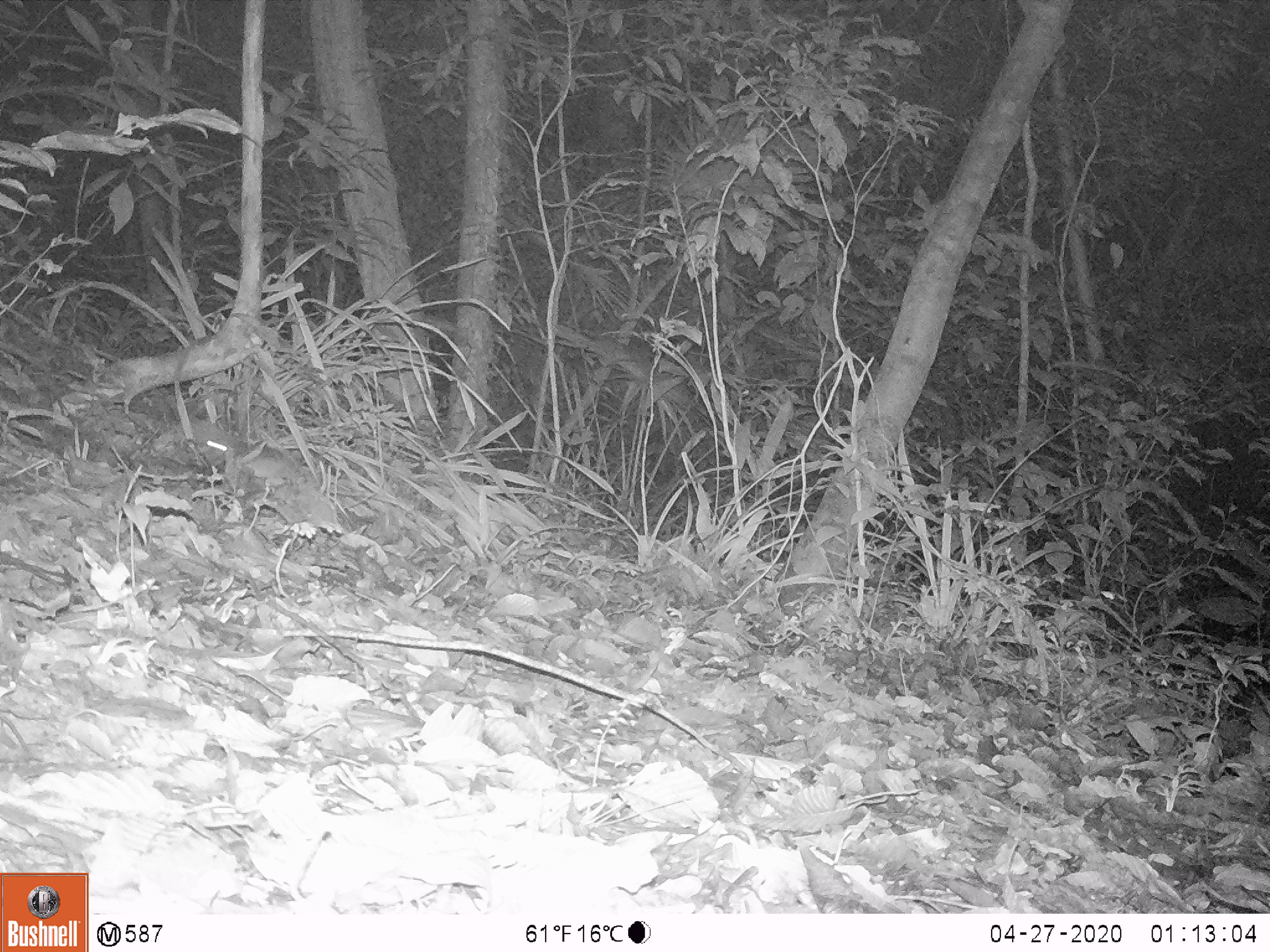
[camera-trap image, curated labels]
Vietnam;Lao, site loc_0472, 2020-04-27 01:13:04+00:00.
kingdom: Animalia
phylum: Chordata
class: Mammalia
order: Rodentia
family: Muridae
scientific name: Muridae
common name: old-world mice and rats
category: unidentified murid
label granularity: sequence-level